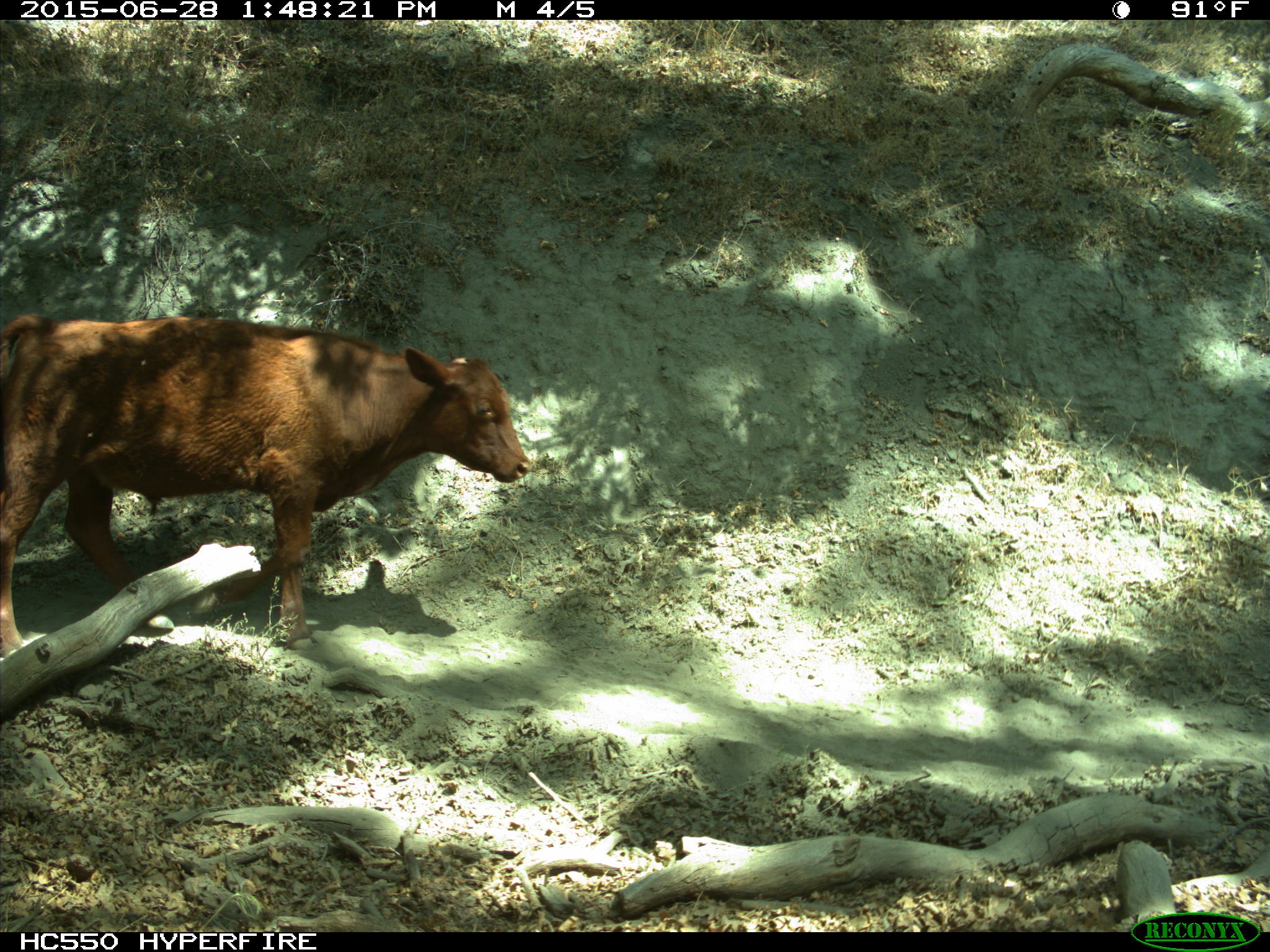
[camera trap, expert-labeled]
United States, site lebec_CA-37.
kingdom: Animalia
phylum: Chordata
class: Mammalia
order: Artiodactyla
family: Bovidae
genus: Bos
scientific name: Bos taurus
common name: domestic cow